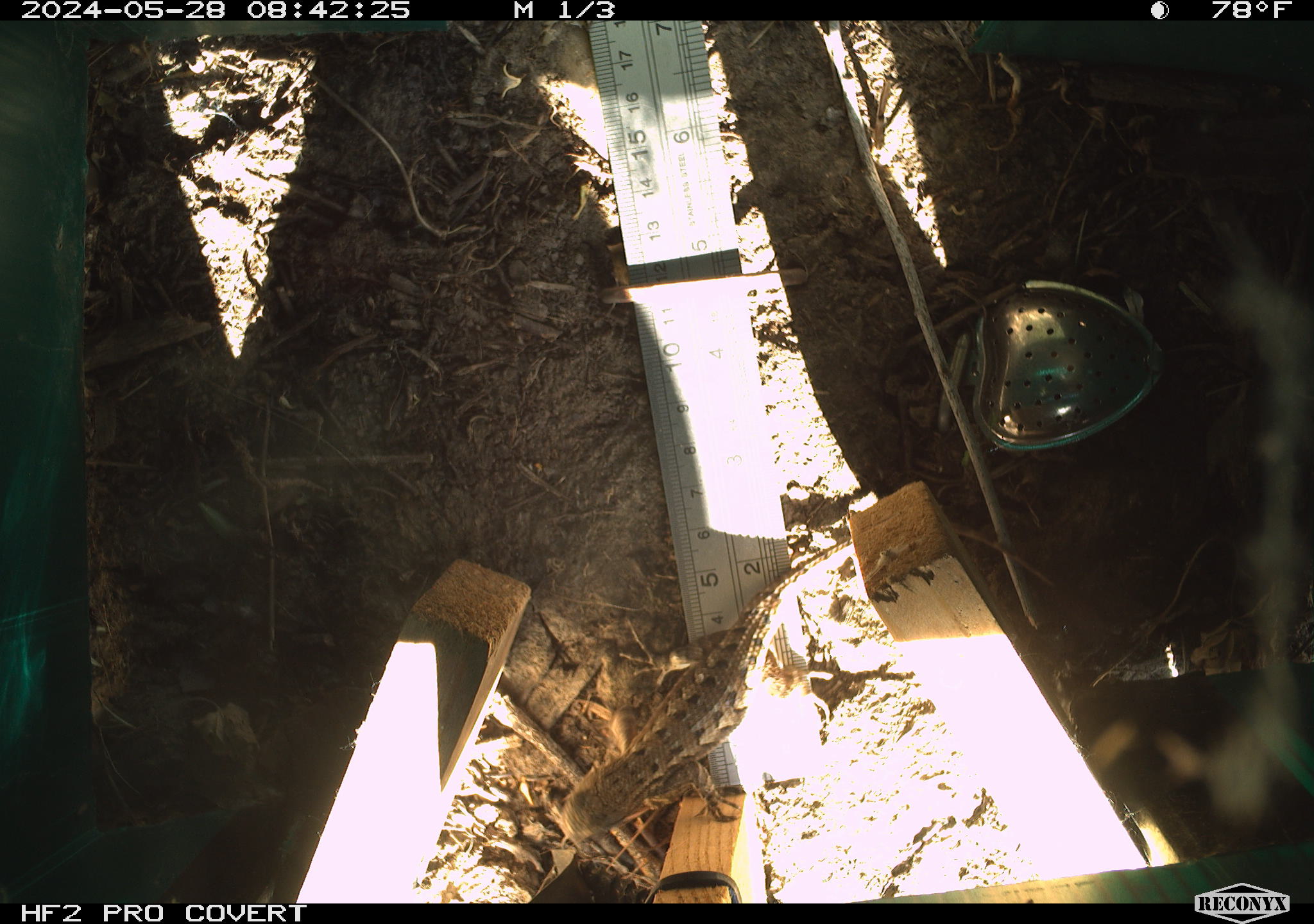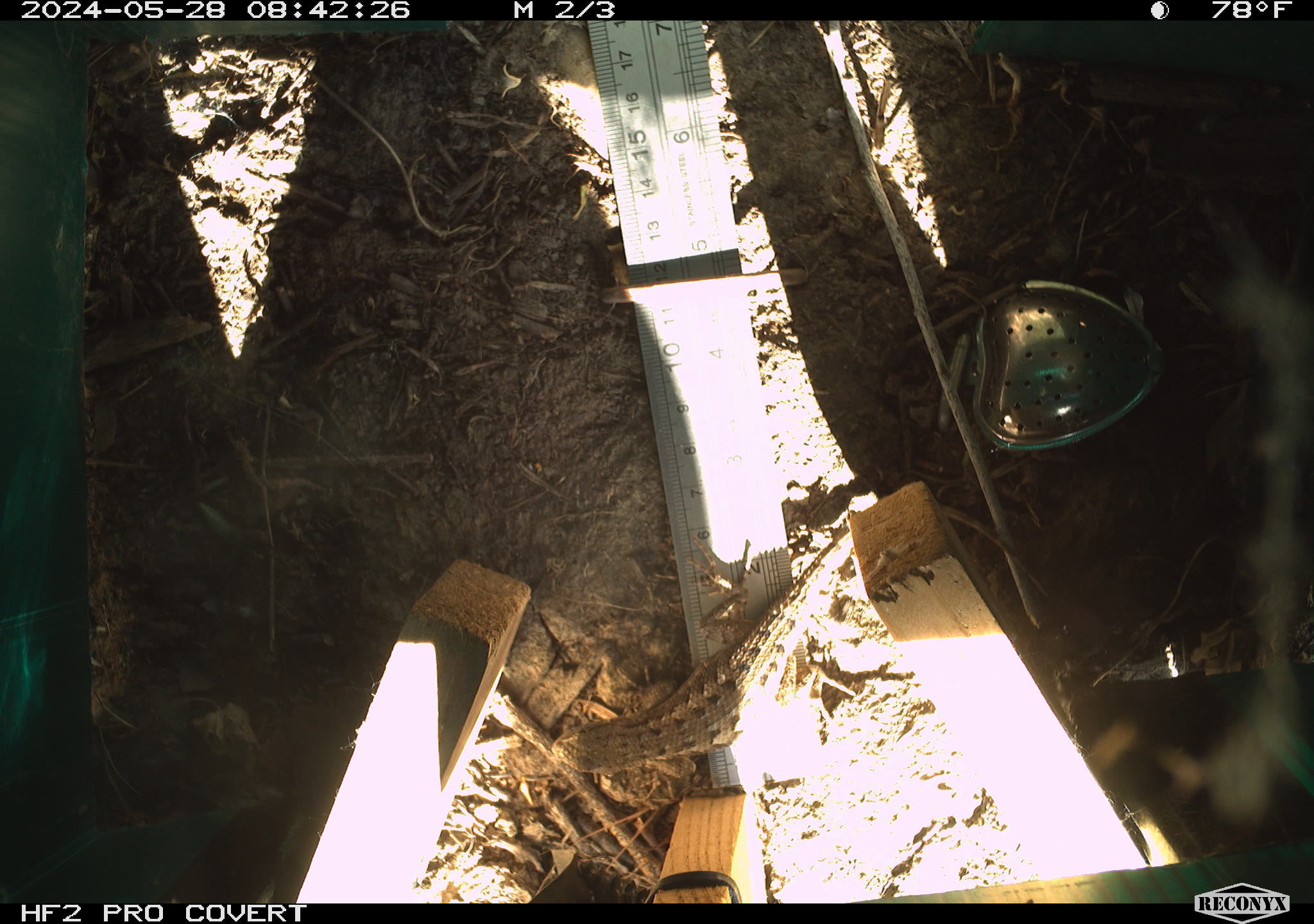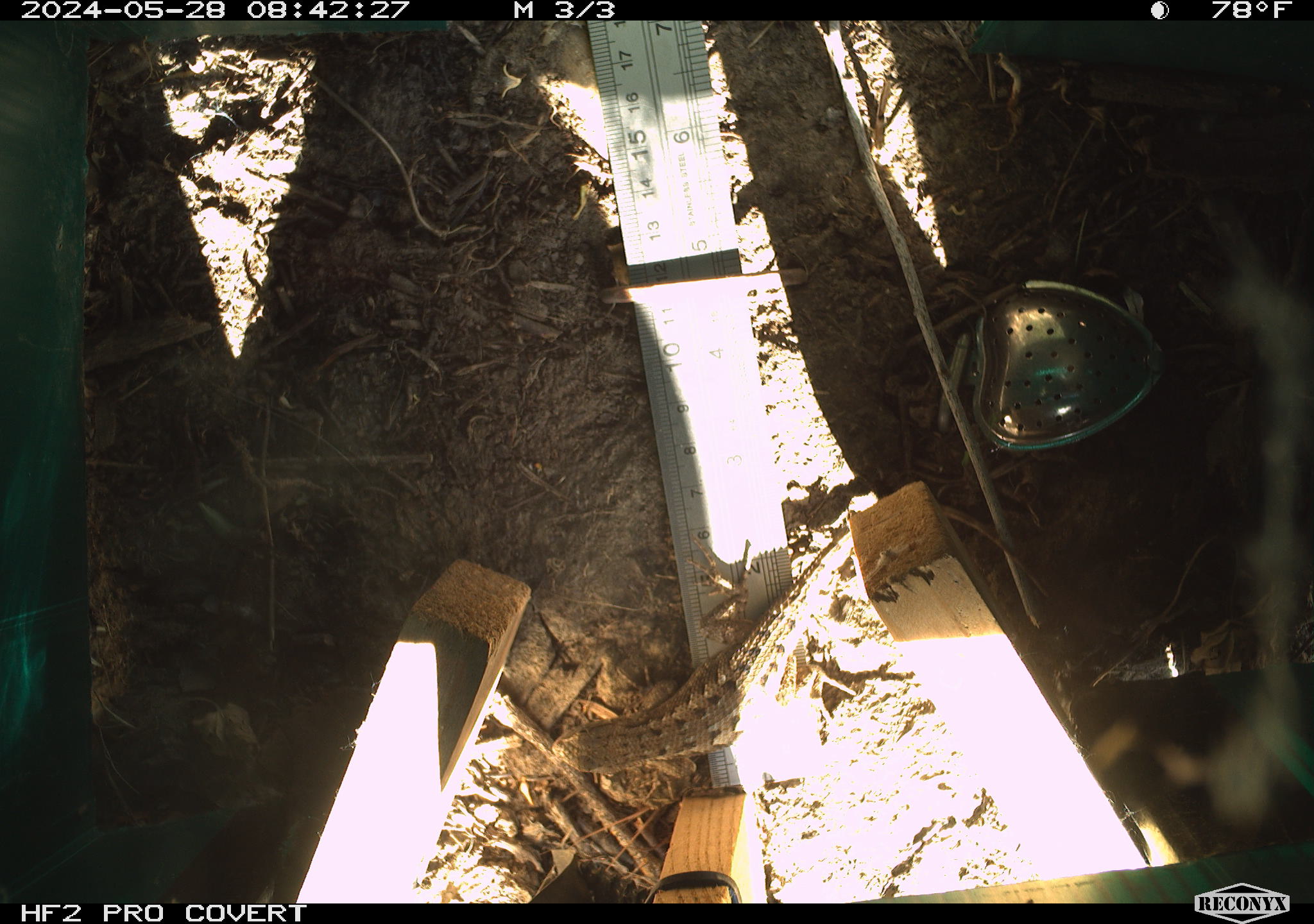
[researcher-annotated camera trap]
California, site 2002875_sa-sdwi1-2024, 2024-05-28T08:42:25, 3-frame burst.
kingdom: Animalia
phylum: Chordata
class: Reptilia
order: Squamata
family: Phrynosomatidae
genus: Sceloporus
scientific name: Sceloporus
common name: spiny lizards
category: sceloporus species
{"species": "sceloporus species (spiny lizards) (Sceloporus)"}